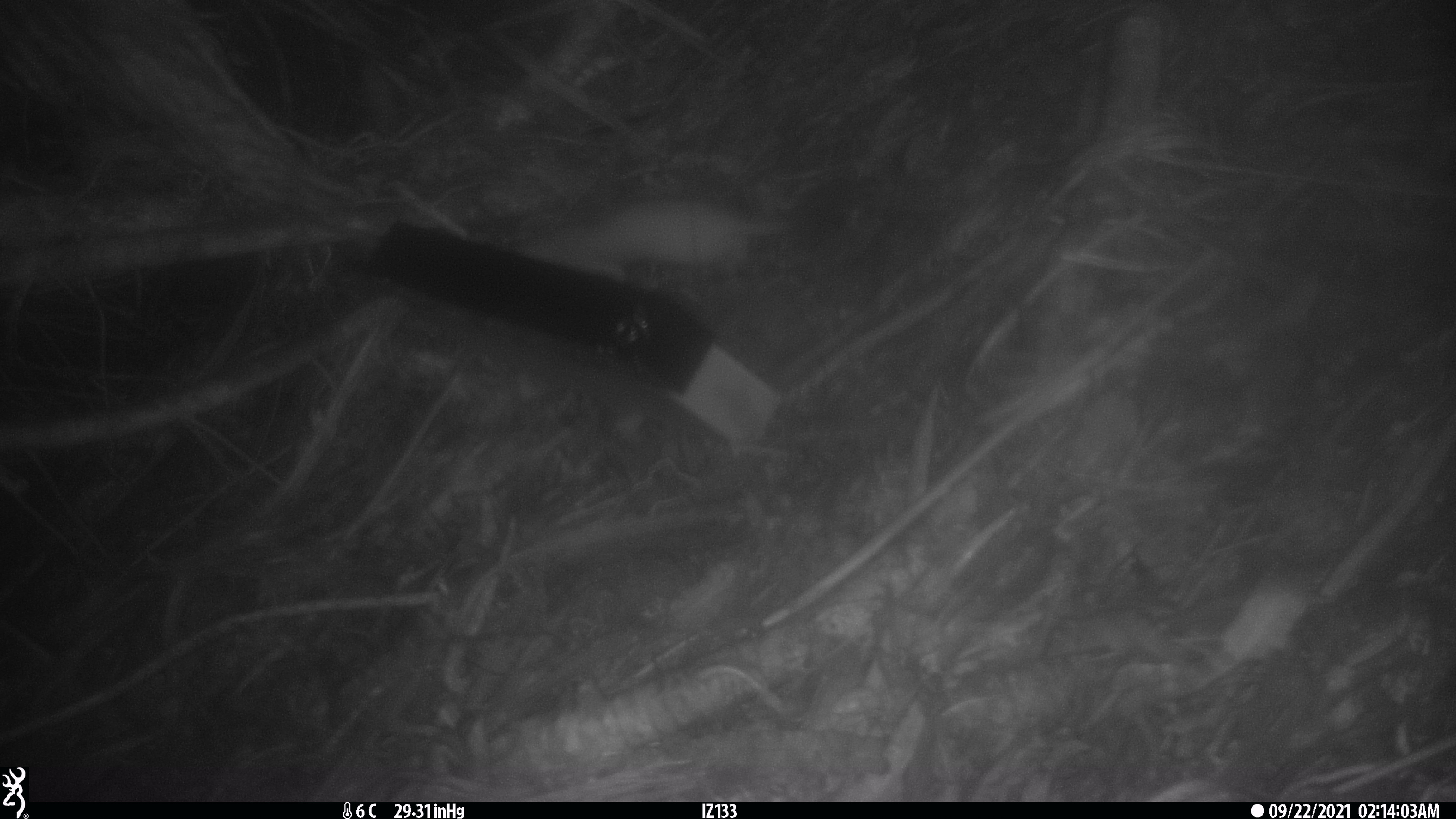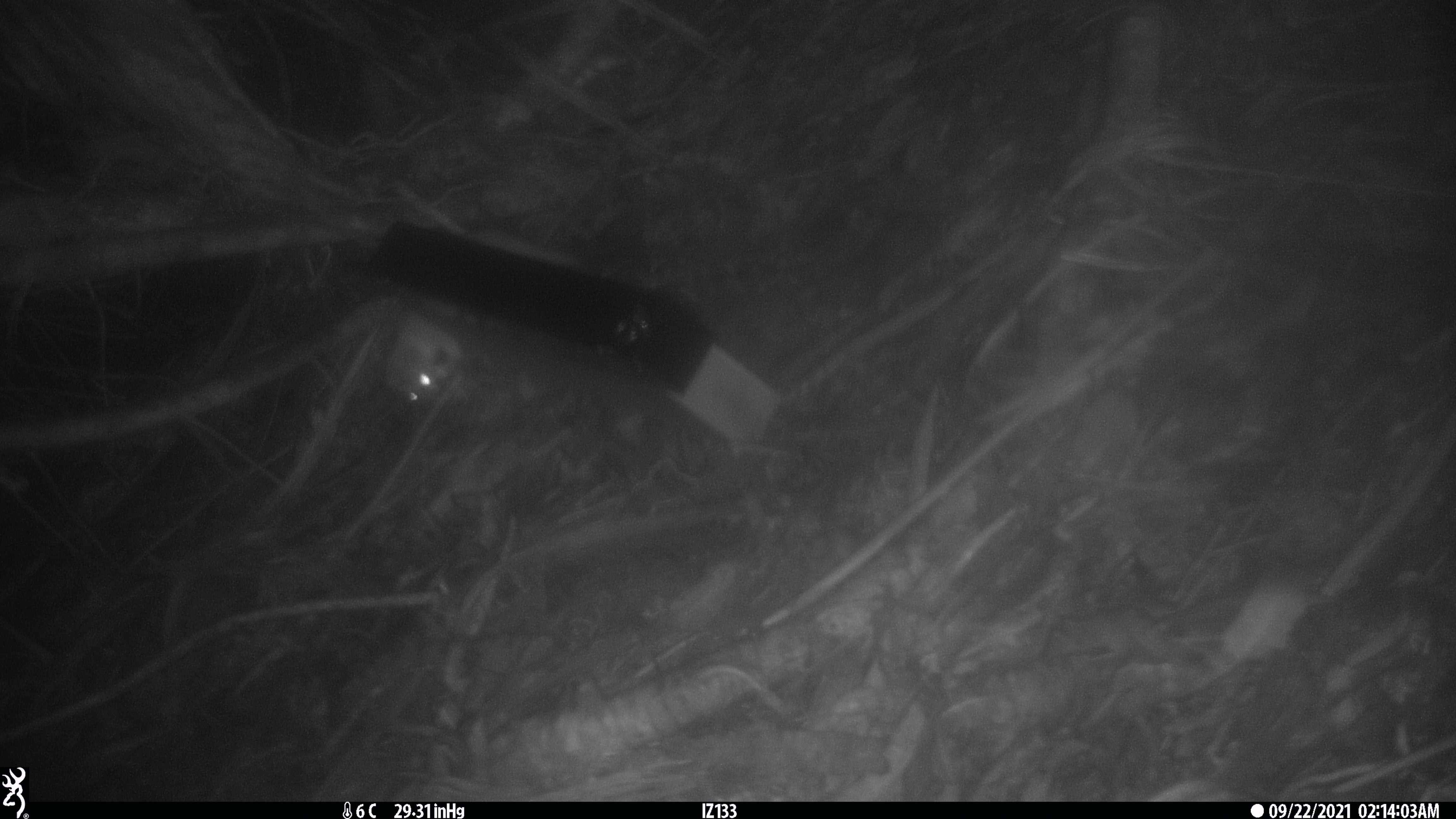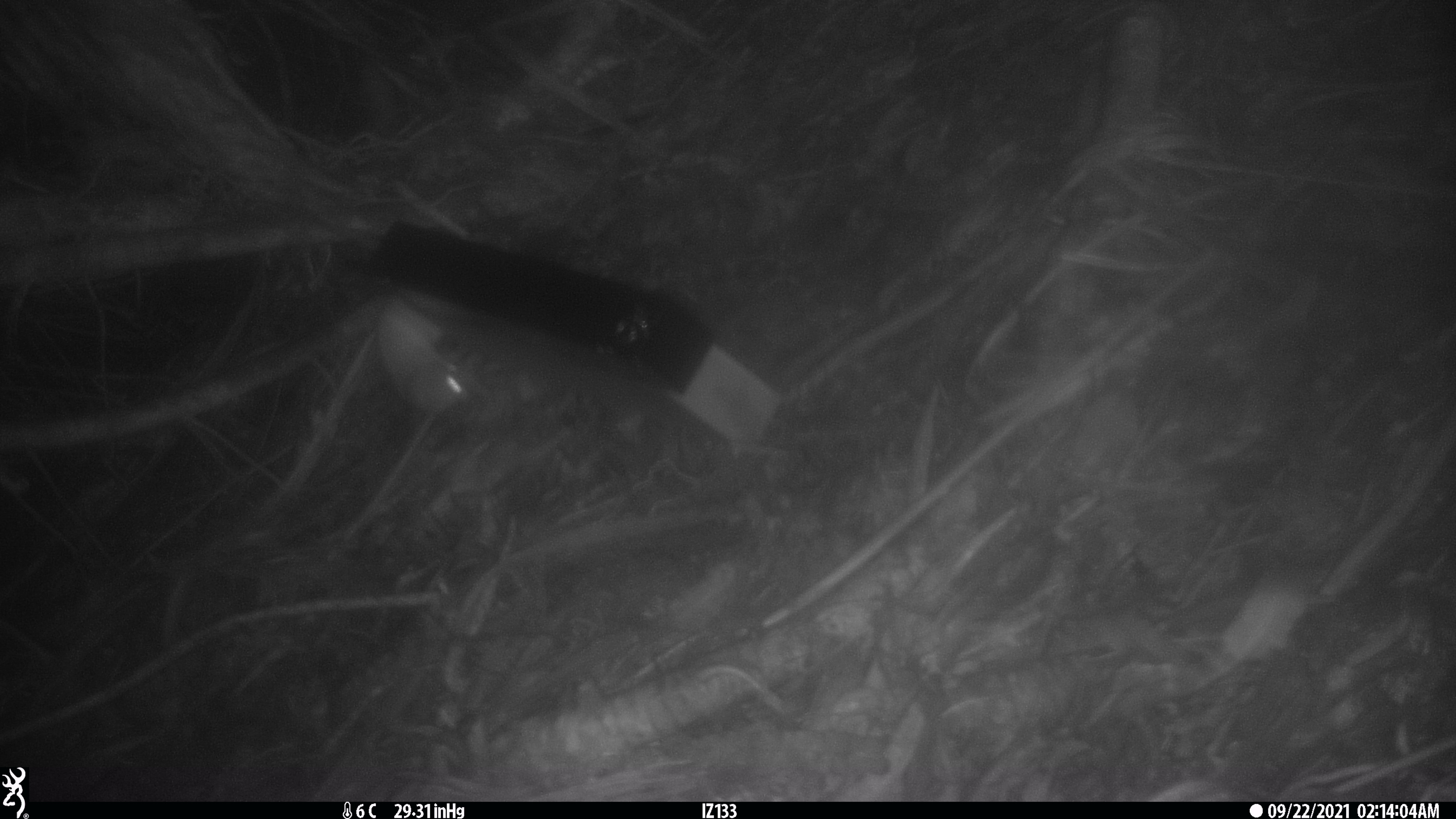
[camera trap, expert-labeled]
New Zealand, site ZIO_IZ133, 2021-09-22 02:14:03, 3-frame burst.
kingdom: Animalia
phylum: Chordata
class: Mammalia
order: Carnivora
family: Mustelidae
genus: Mustela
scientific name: Mustela erminea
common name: stoat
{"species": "stoat (Mustela erminea)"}